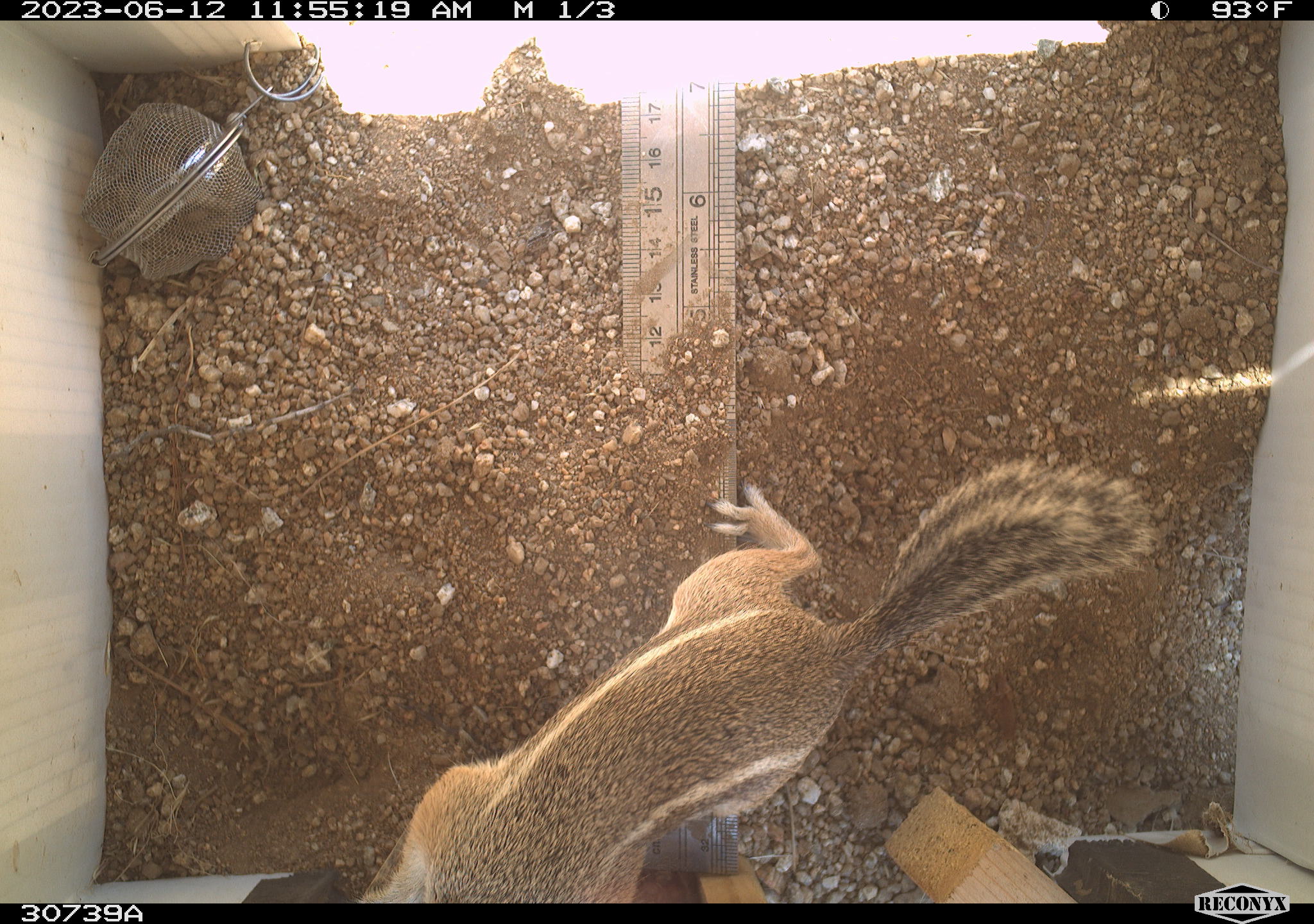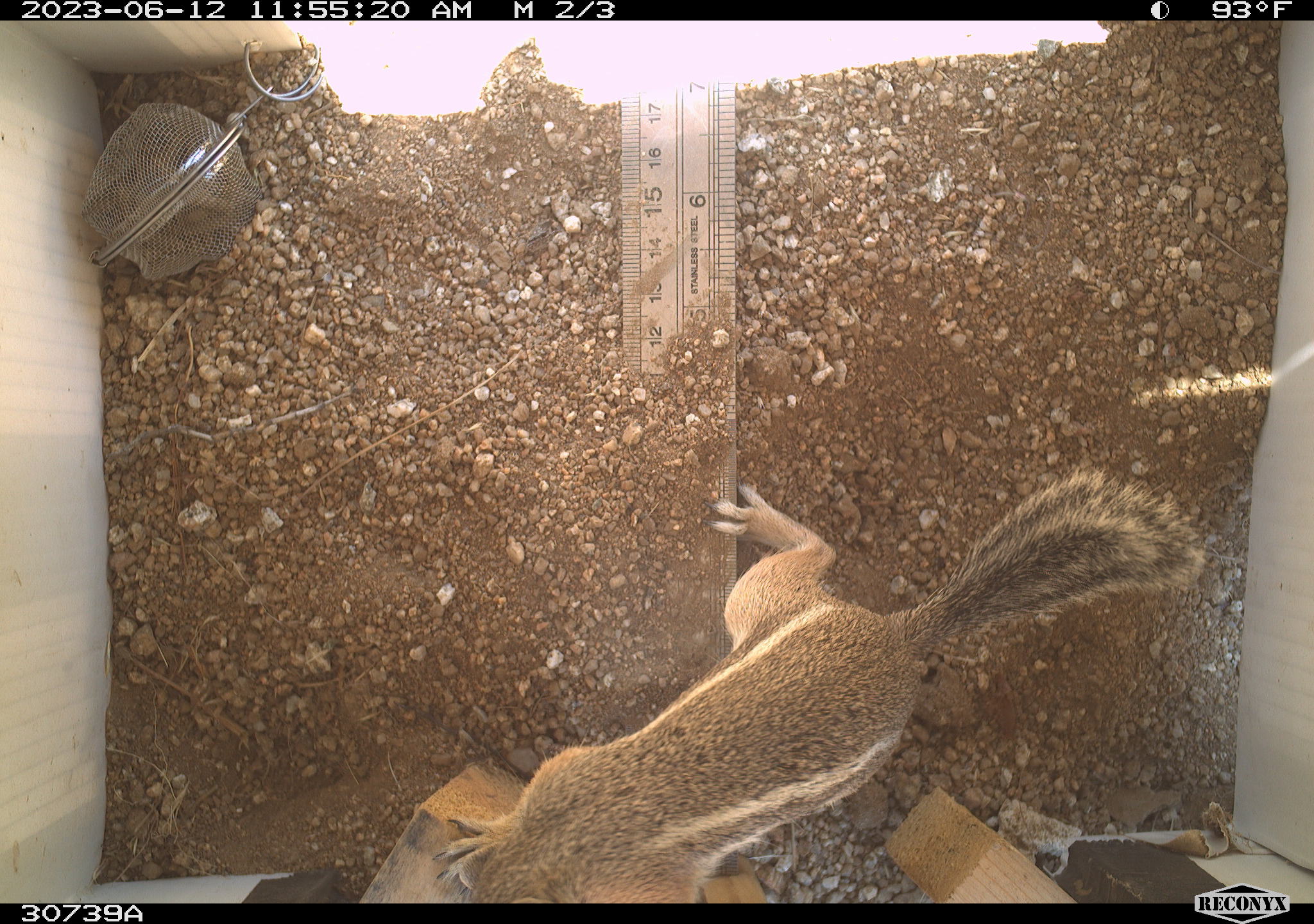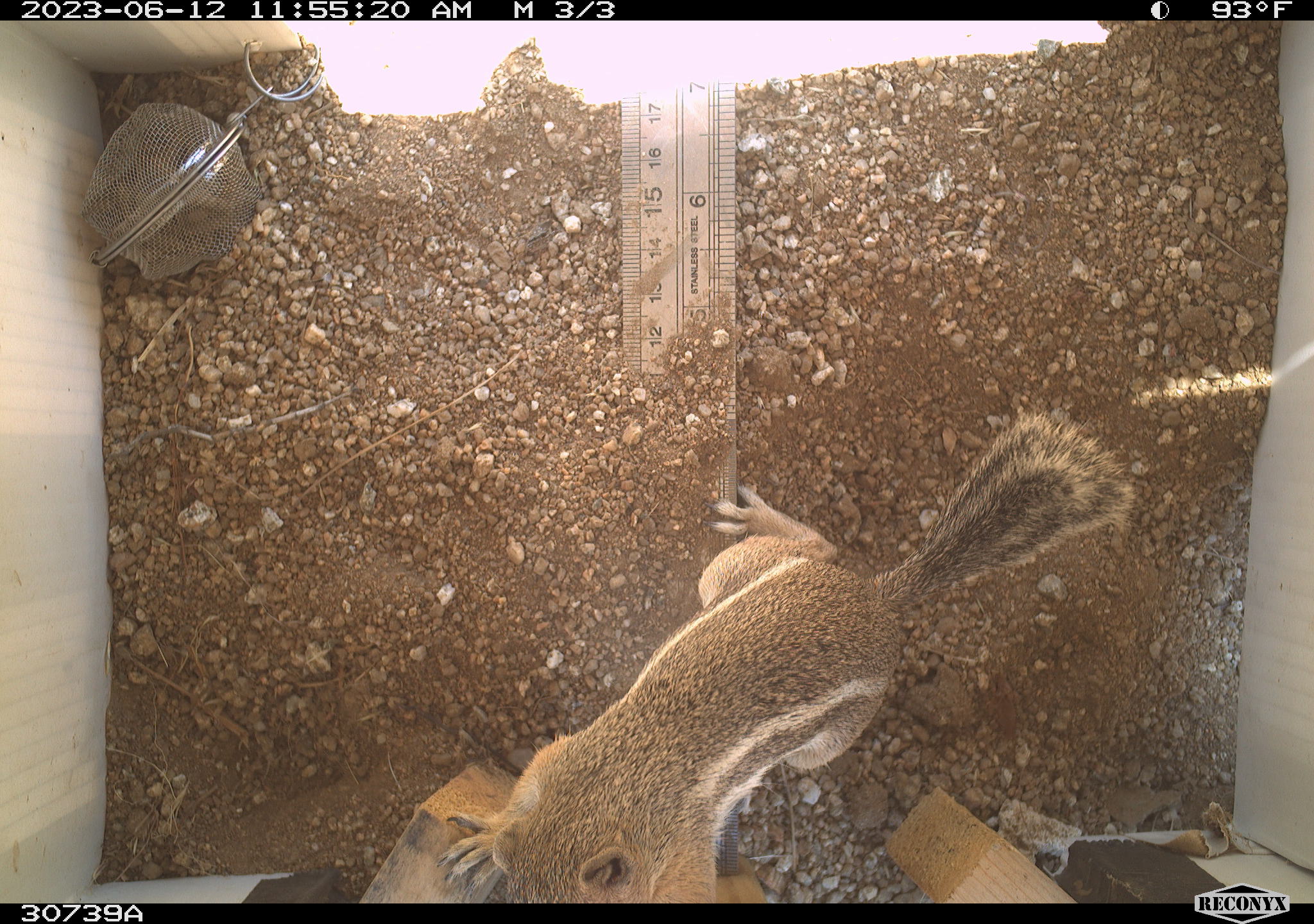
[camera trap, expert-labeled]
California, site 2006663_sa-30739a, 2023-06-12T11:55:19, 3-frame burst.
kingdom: Animalia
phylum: Chordata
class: Mammalia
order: Rodentia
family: Sciuridae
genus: Ammospermophilus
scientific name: Ammospermophilus leucurus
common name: white-tailed antelope squirrel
White-tailed antelope squirrel (Ammospermophilus leucurus).